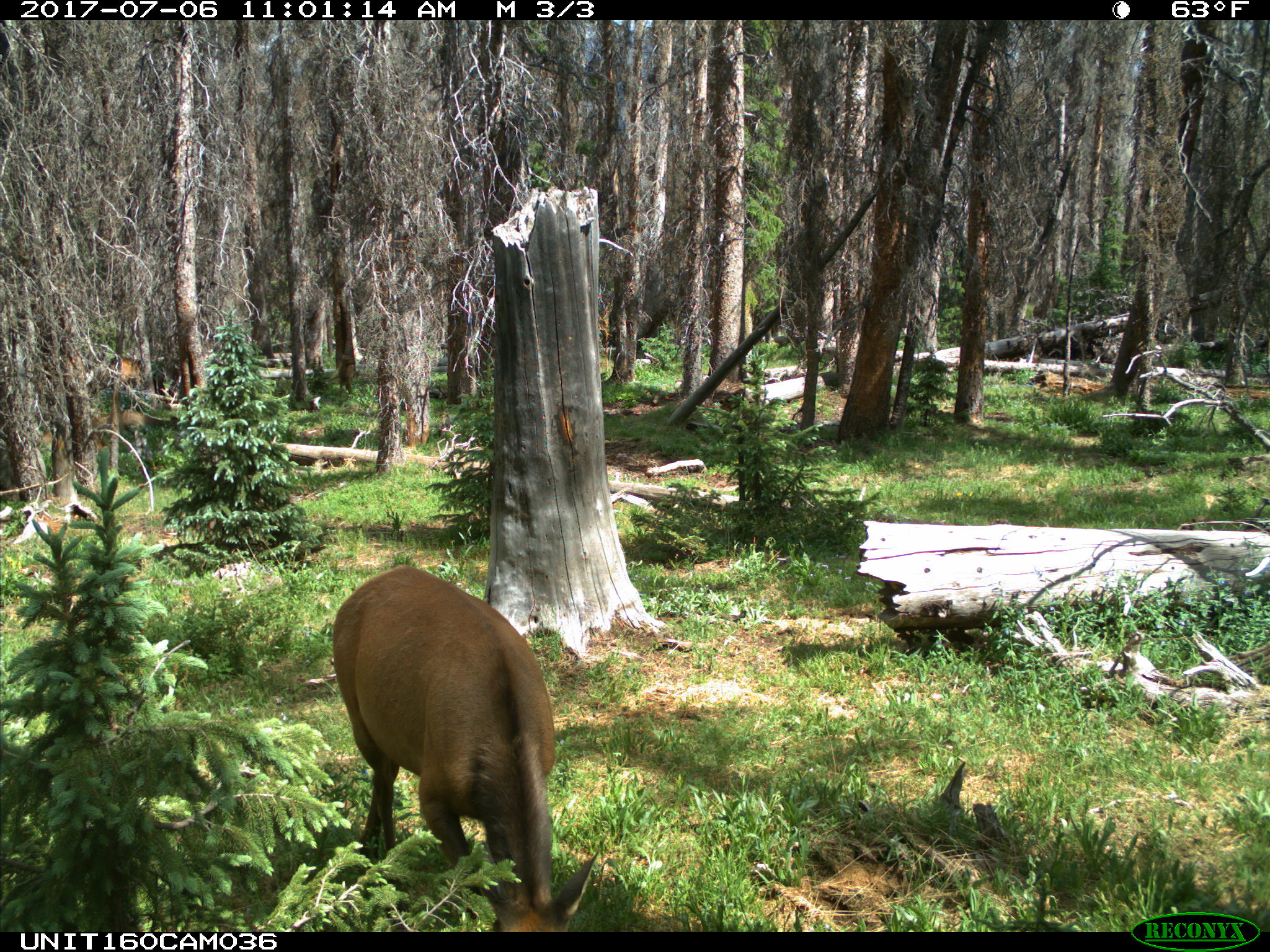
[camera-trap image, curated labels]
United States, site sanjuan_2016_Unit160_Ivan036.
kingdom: Animalia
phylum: Chordata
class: Mammalia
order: Artiodactyla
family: Cervidae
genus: Cervus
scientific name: Cervus elaphus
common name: red deer